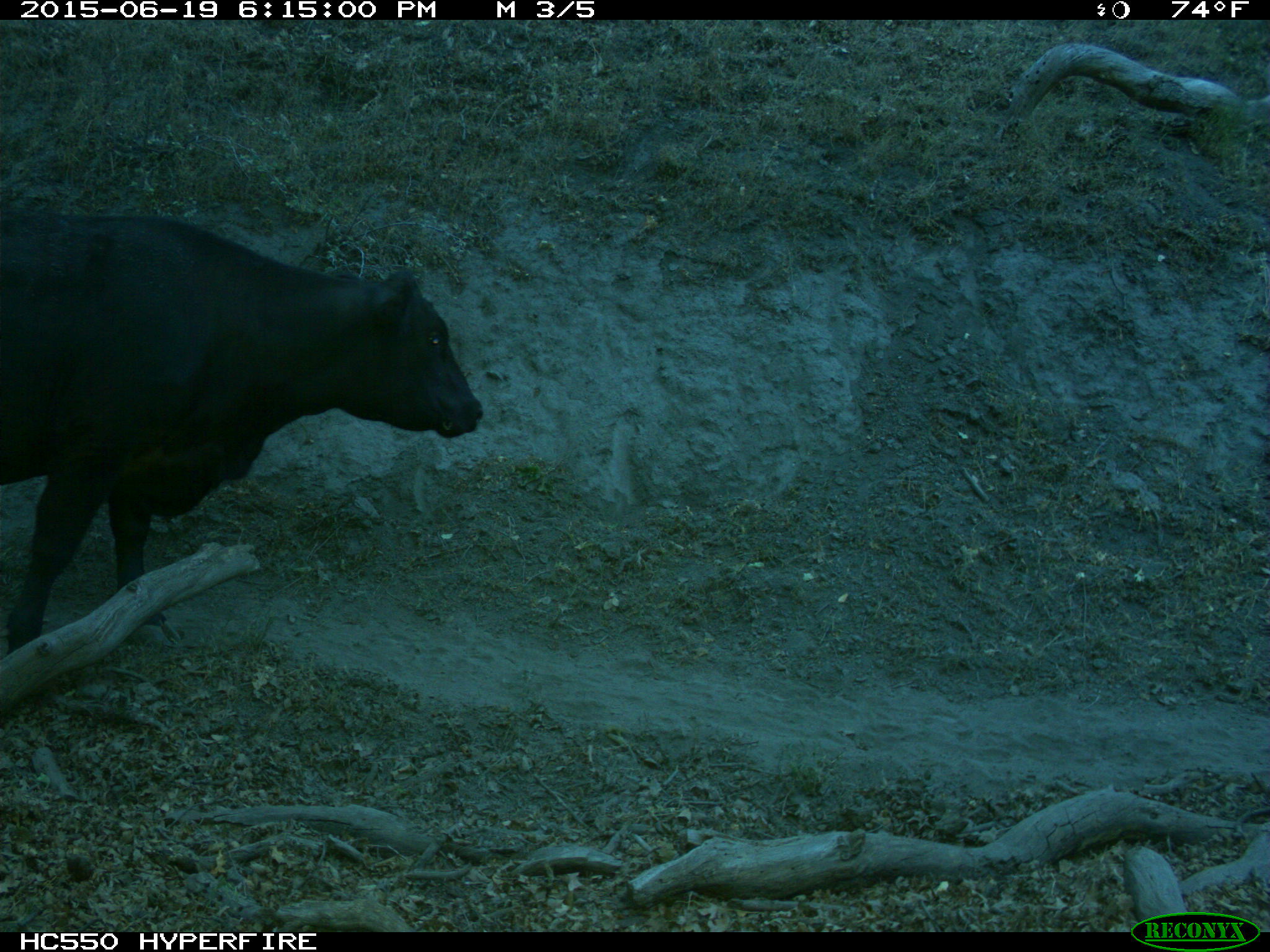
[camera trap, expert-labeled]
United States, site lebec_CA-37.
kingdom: Animalia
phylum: Chordata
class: Mammalia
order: Artiodactyla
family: Bovidae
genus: Bos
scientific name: Bos taurus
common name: domestic cow